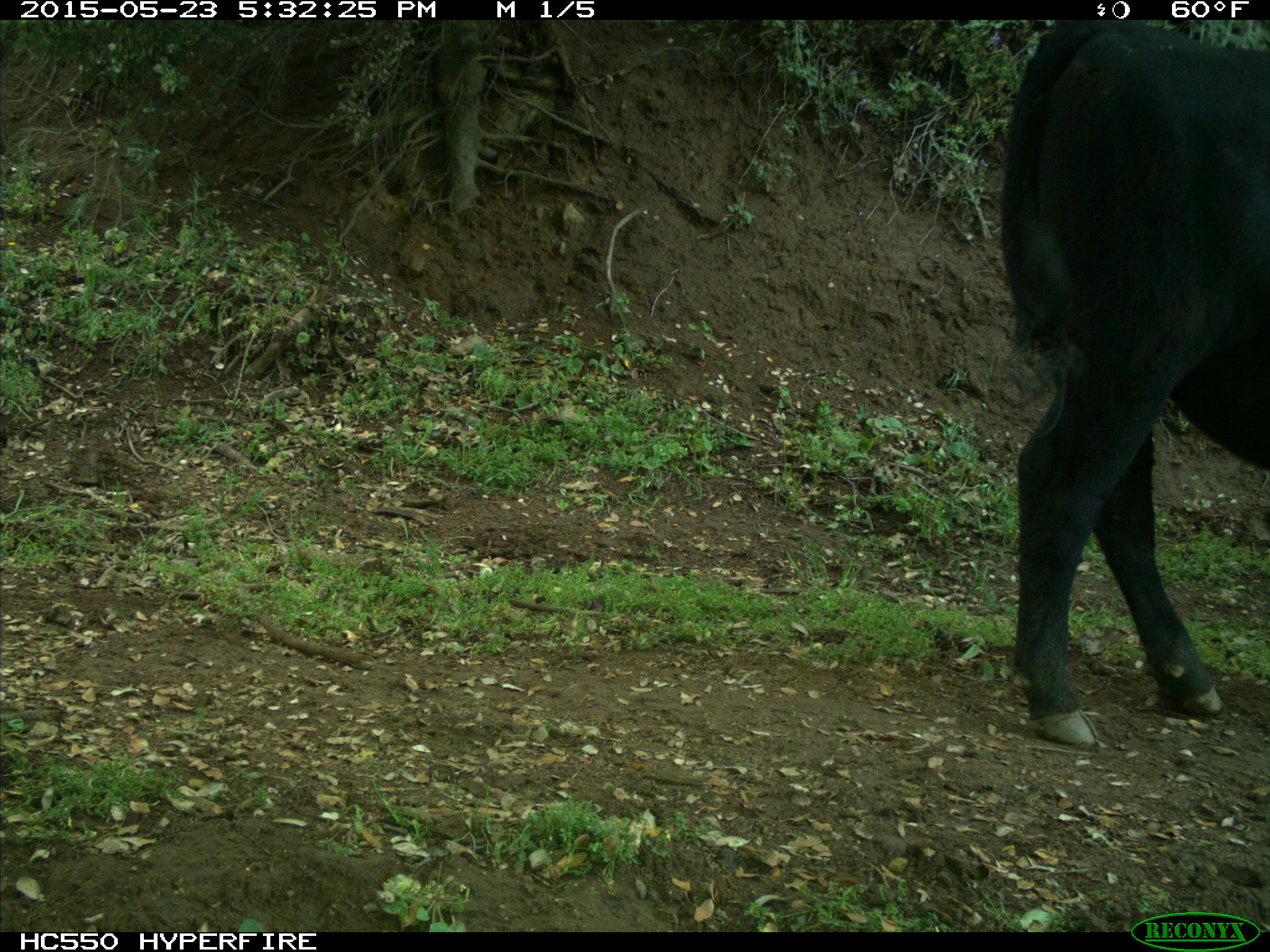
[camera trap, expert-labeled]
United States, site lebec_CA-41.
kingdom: Animalia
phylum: Chordata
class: Mammalia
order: Artiodactyla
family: Bovidae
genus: Bos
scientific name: Bos taurus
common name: domestic cow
Bos taurus (domestic cow).